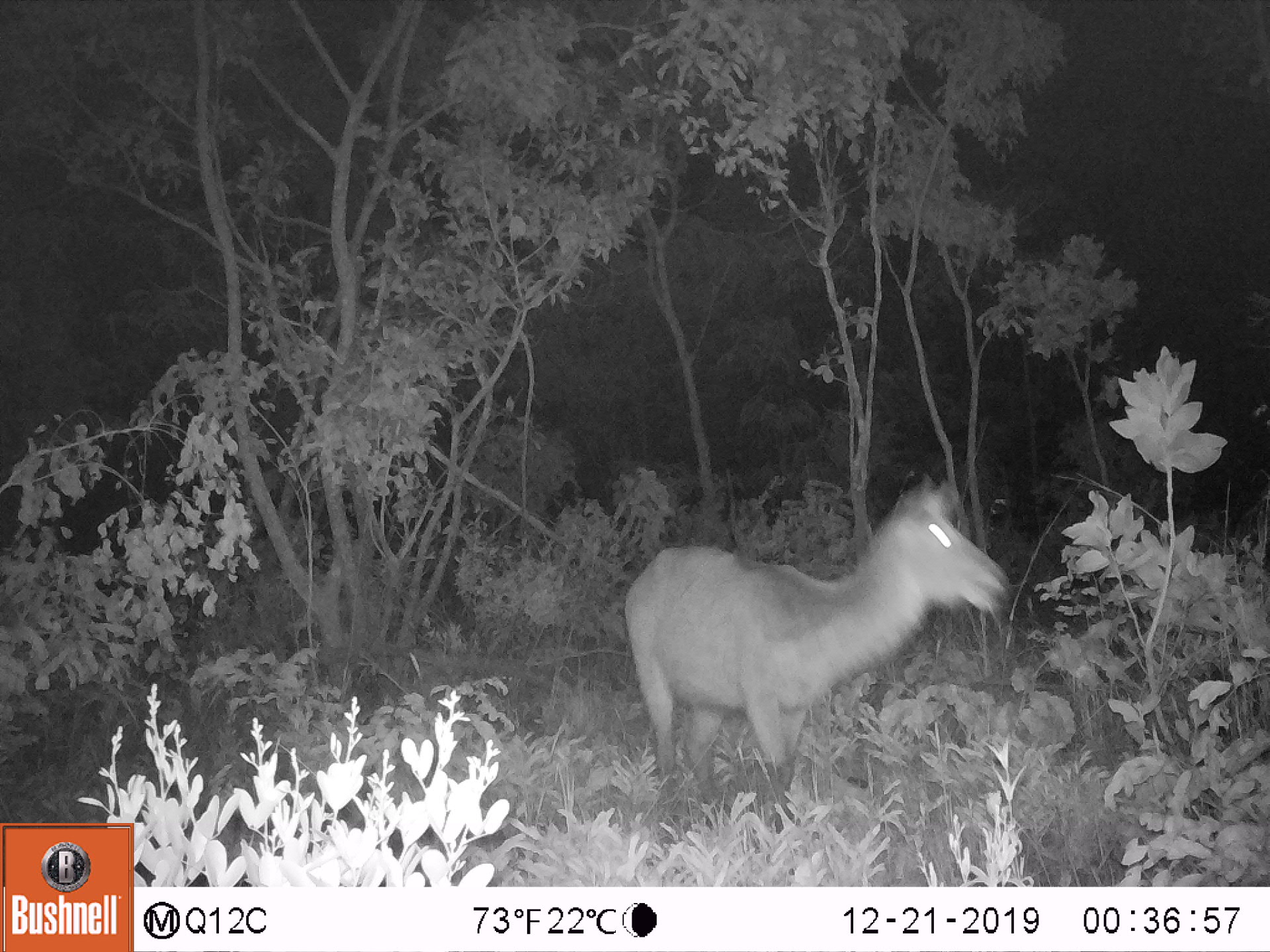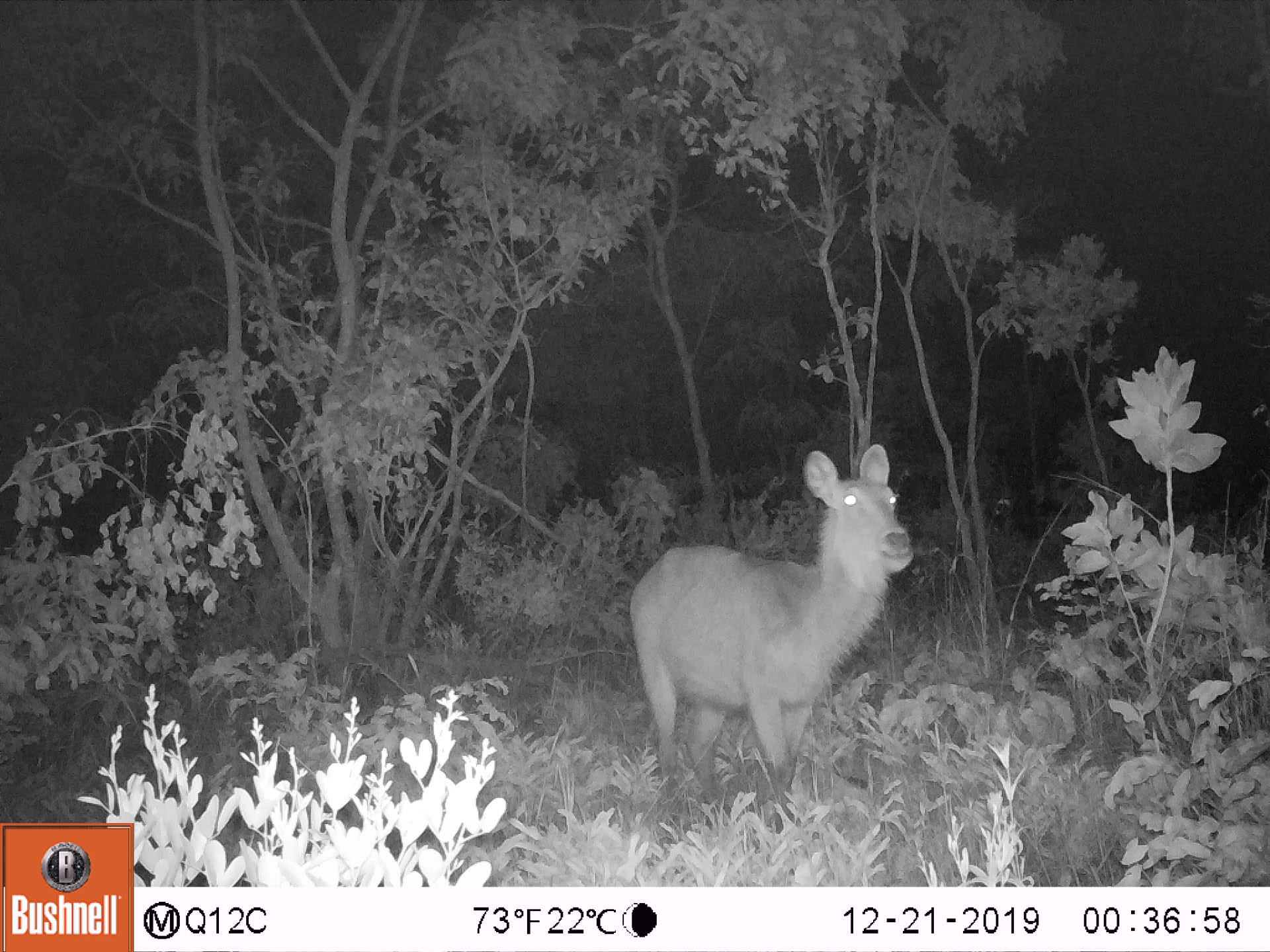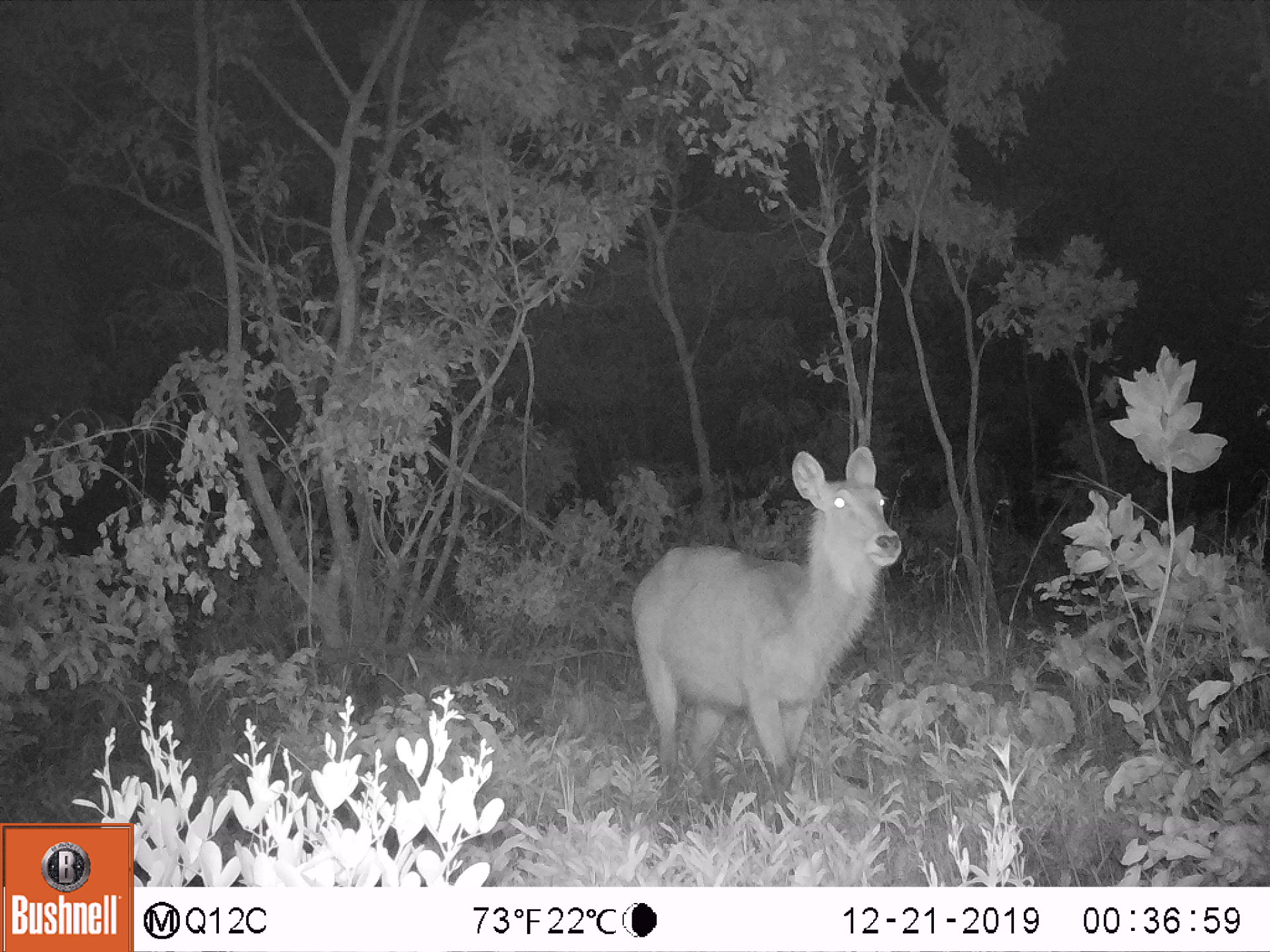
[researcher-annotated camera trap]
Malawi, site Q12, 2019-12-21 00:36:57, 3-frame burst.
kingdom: Animalia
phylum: Chordata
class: Mammalia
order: Artiodactyla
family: Bovidae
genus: Kobus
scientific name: Kobus ellipsiprymnus ellipsiprymnus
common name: common waterbuck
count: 1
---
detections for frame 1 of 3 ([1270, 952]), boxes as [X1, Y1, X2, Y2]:
common waterbuck: [617, 474, 1007, 808]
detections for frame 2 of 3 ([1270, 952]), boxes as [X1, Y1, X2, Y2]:
common waterbuck: [631, 441, 919, 803]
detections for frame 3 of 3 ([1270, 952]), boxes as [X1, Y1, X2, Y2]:
common waterbuck: [632, 442, 899, 779]